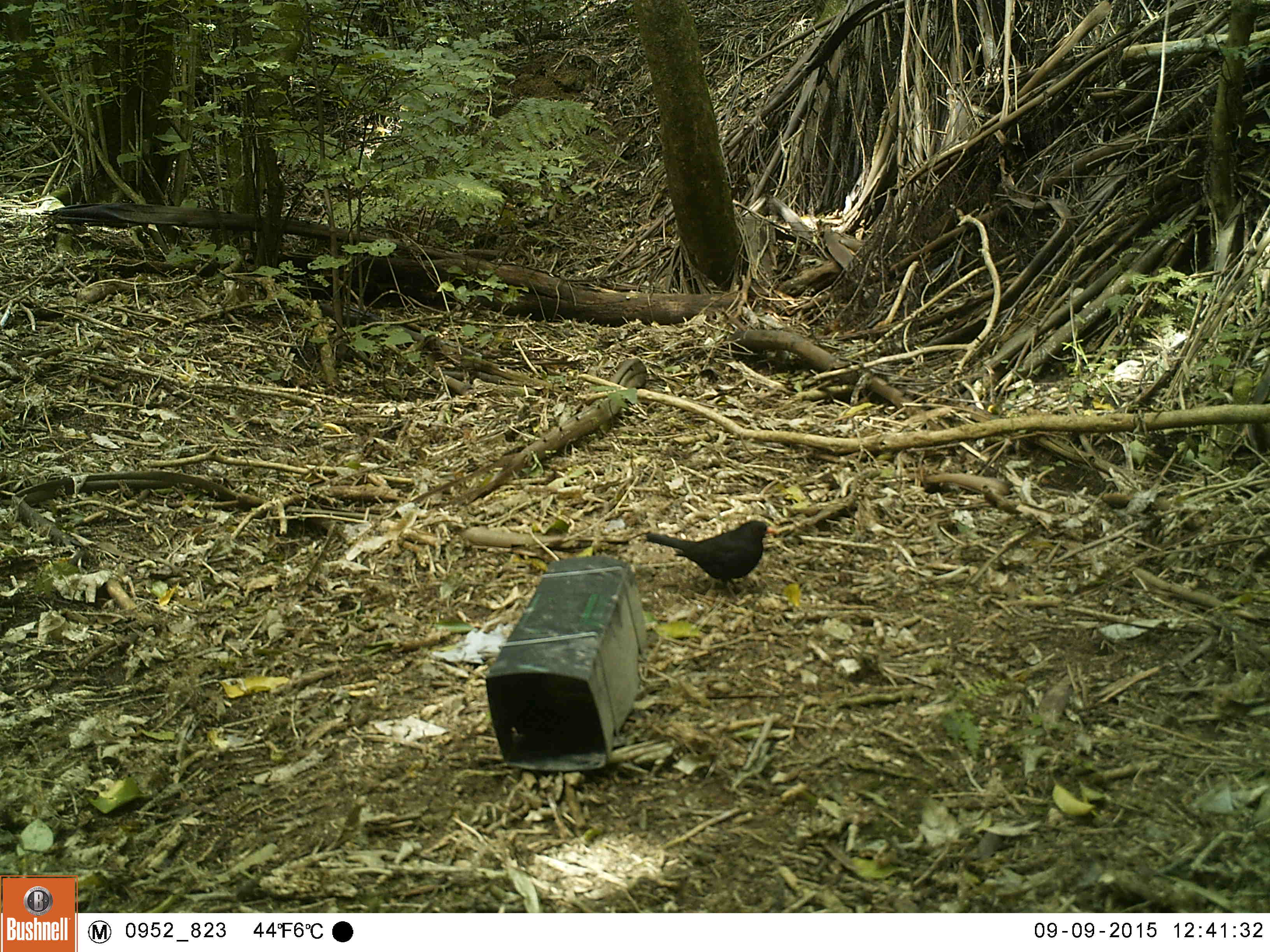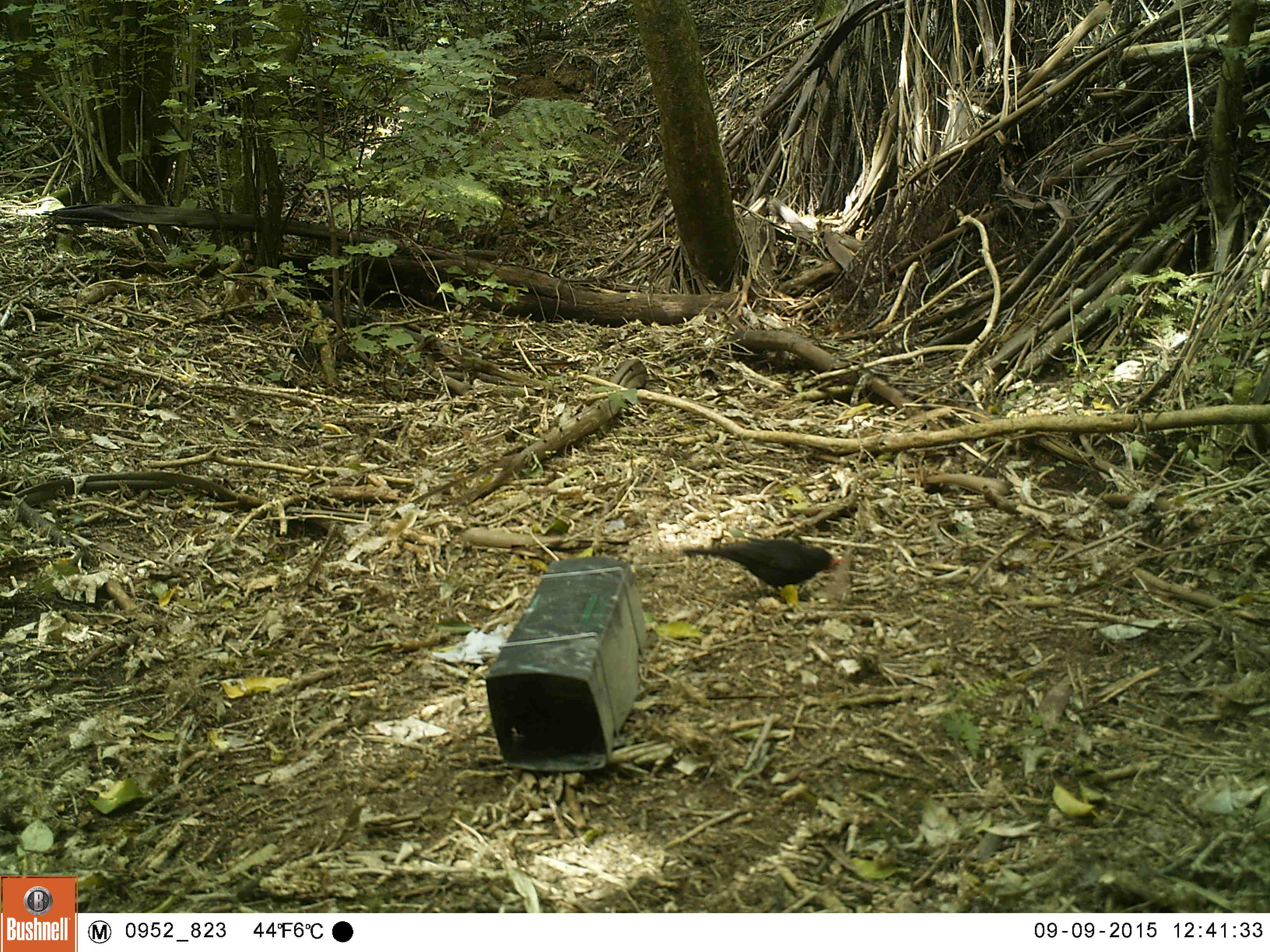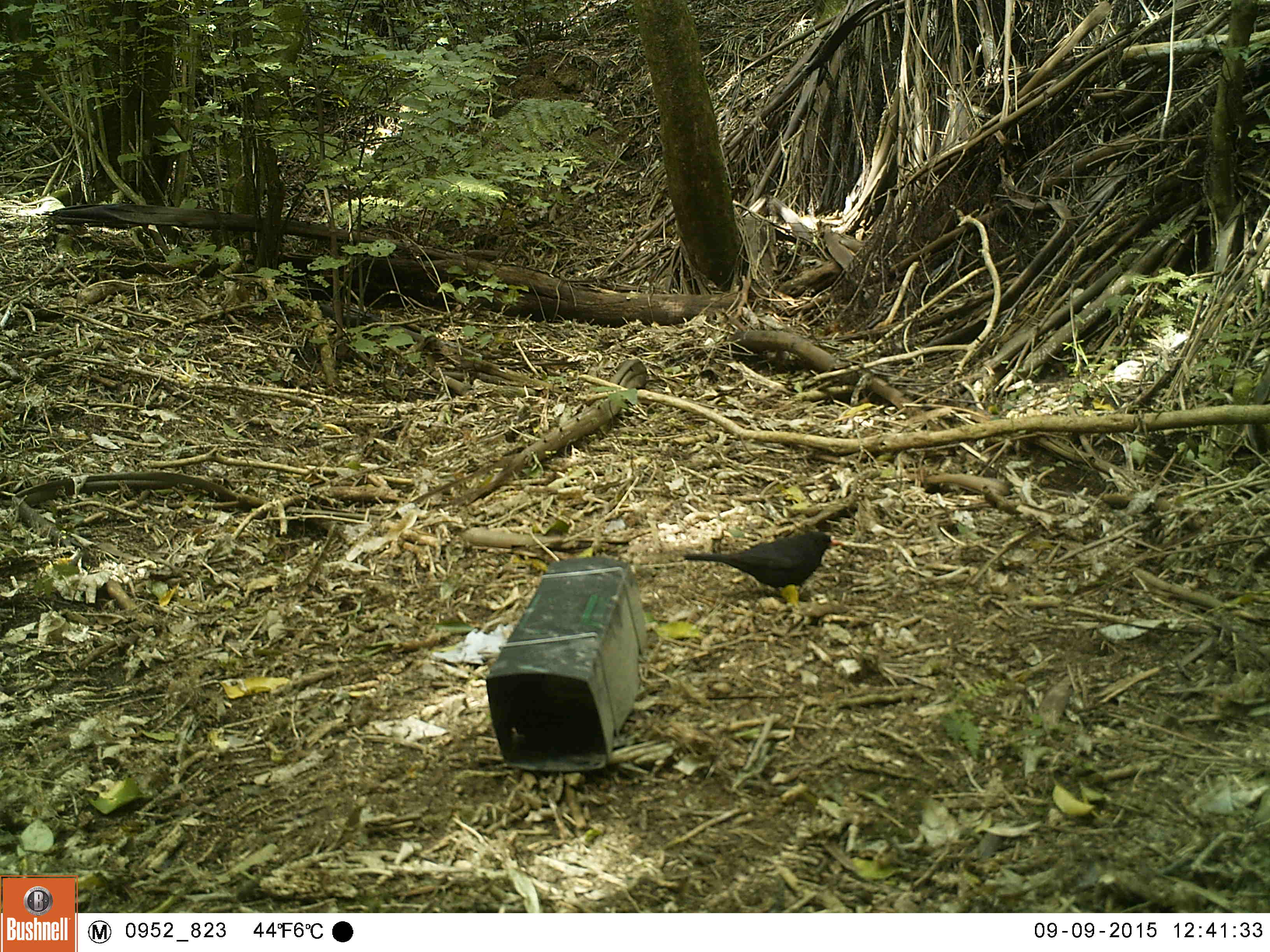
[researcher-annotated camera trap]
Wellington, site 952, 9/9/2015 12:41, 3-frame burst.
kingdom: Animalia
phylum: Chordata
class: Aves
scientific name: Aves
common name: bird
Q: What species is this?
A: Bird (Aves).